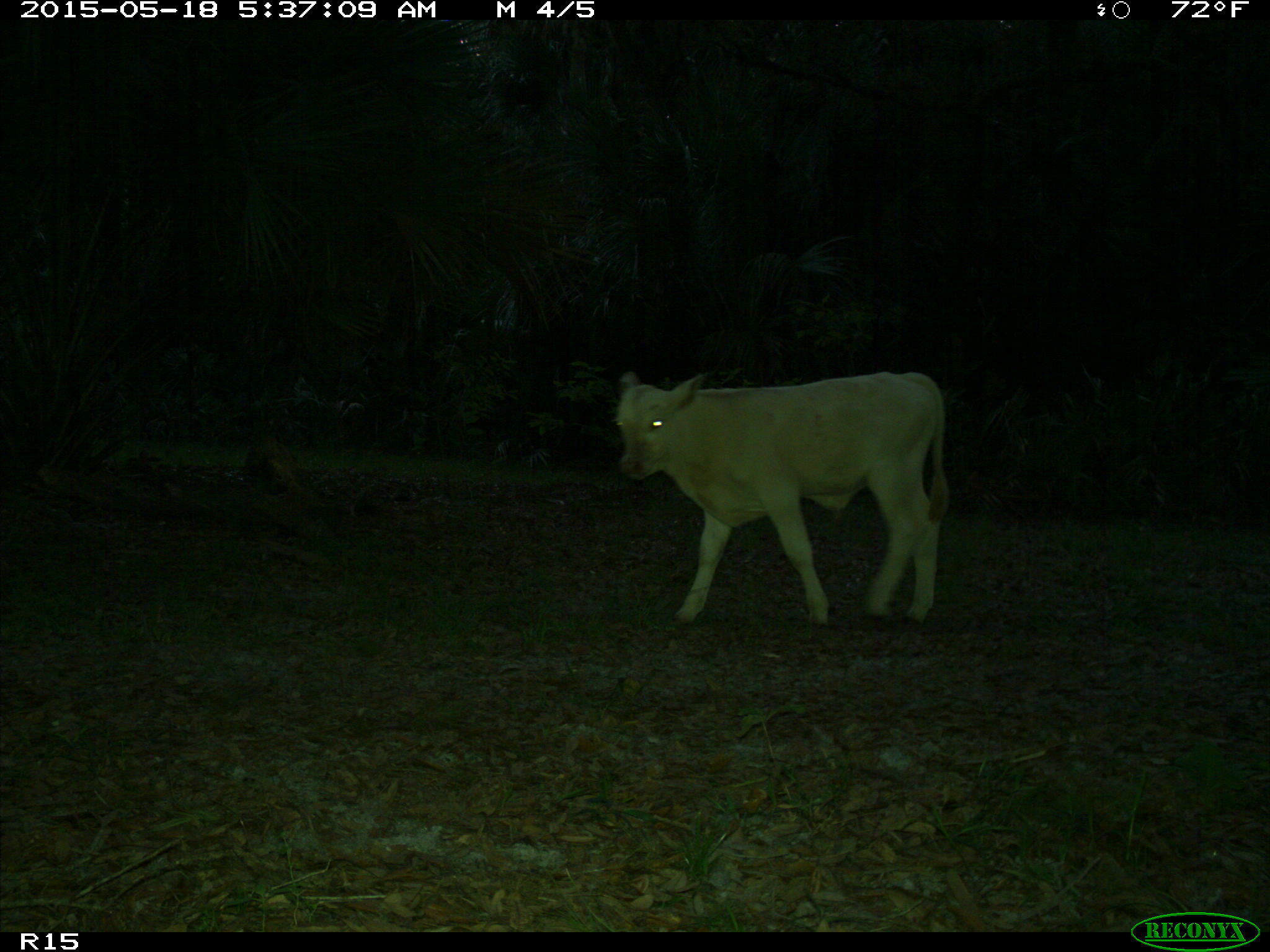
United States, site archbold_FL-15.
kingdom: Animalia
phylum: Chordata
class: Mammalia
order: Artiodactyla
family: Bovidae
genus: Bos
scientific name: Bos taurus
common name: domestic cow